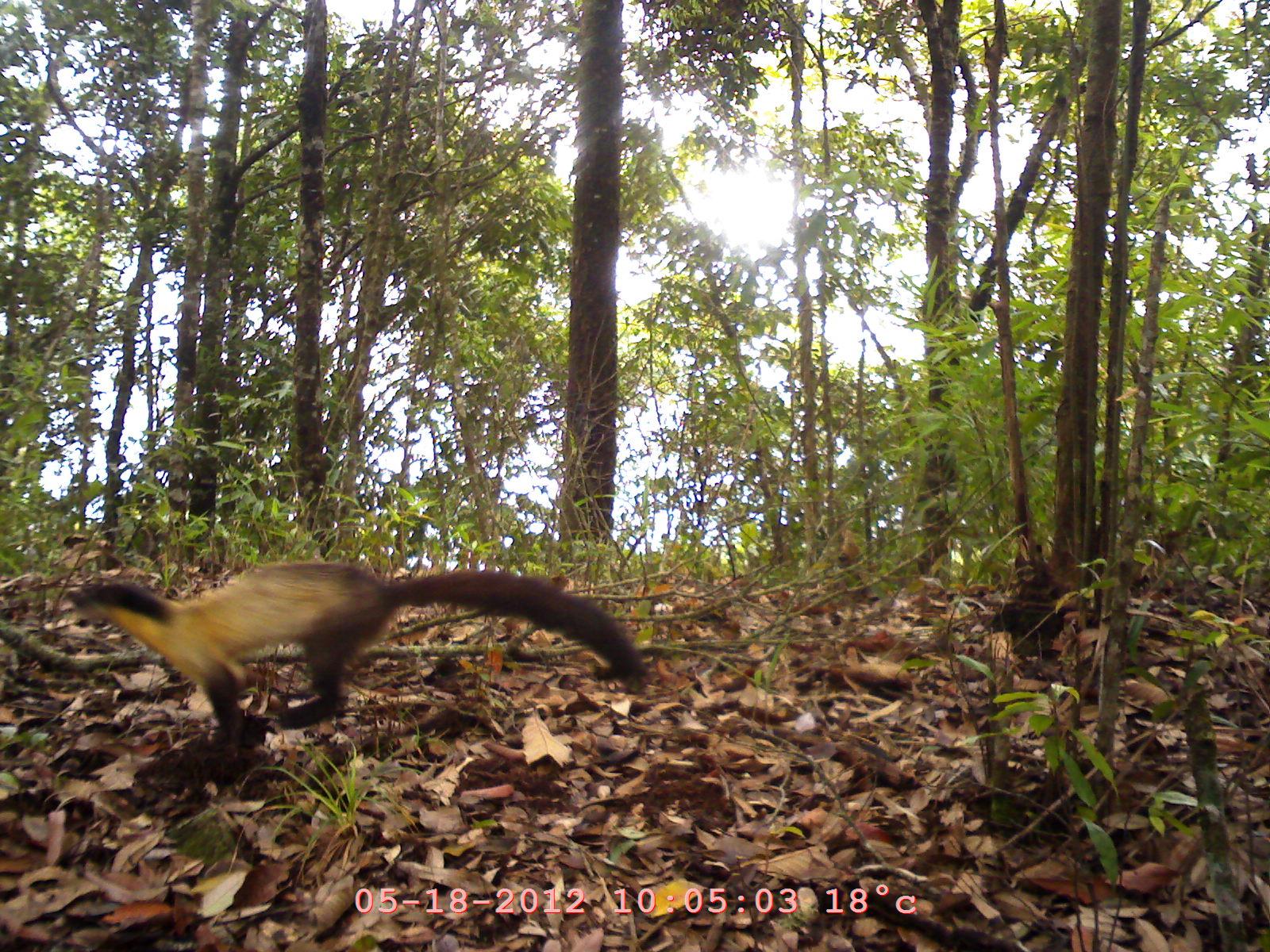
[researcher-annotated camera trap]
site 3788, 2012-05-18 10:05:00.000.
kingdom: Animalia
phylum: Chordata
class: Mammalia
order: Carnivora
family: Mustelidae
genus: Martes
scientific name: Martes flavigula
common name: yellow-throated marten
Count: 1.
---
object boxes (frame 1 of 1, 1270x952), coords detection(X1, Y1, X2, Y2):
martes flavigula: detection(61, 560, 647, 762)